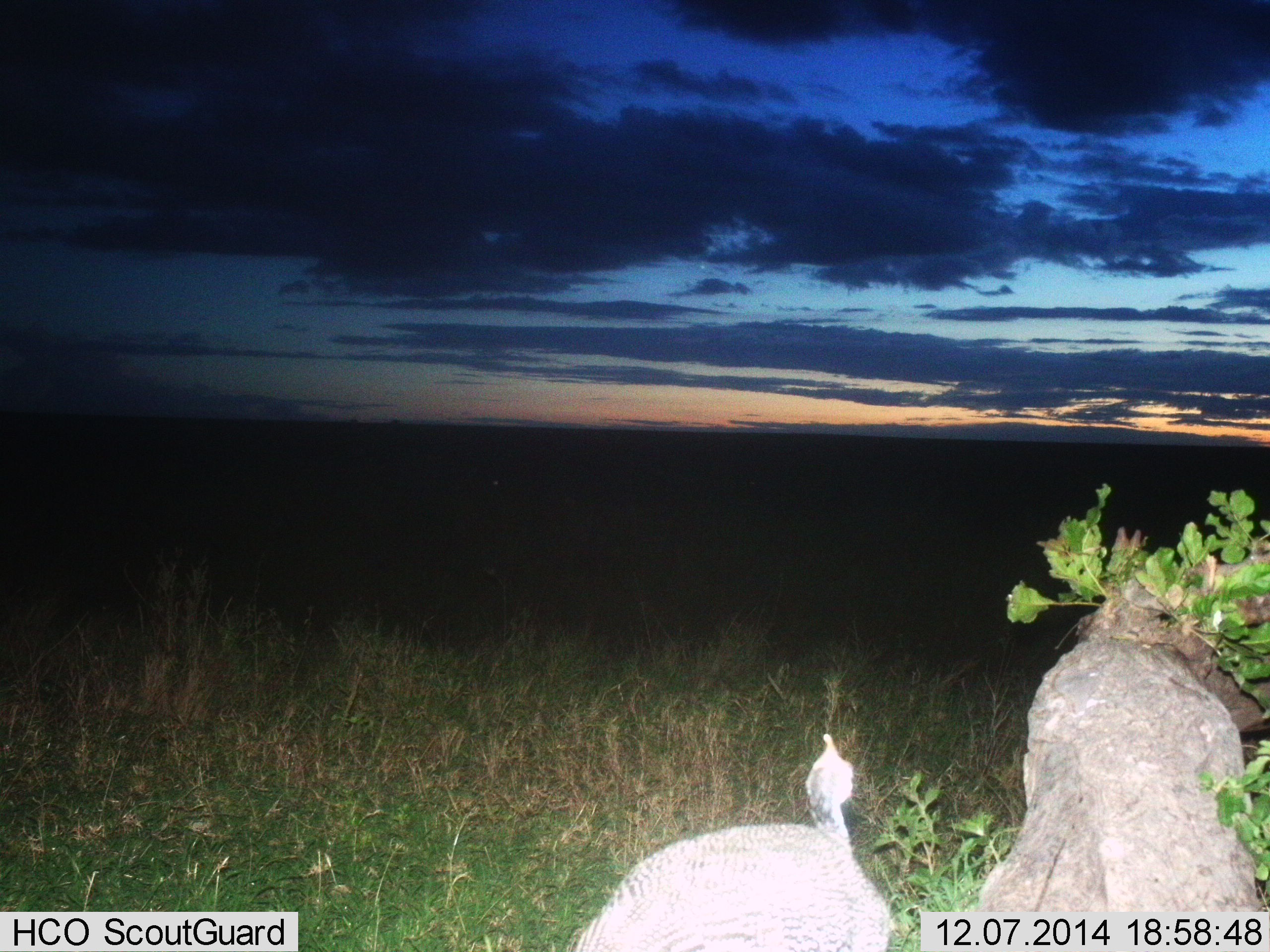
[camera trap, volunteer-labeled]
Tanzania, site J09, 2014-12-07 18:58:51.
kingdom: Animalia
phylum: Chordata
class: Aves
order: Galliformes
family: Numididae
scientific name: Numididae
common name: guinea fowl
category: guineafowl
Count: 1.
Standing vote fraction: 70%.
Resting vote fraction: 0%.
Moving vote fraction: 30%.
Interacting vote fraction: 0%.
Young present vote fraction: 0%.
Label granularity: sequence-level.